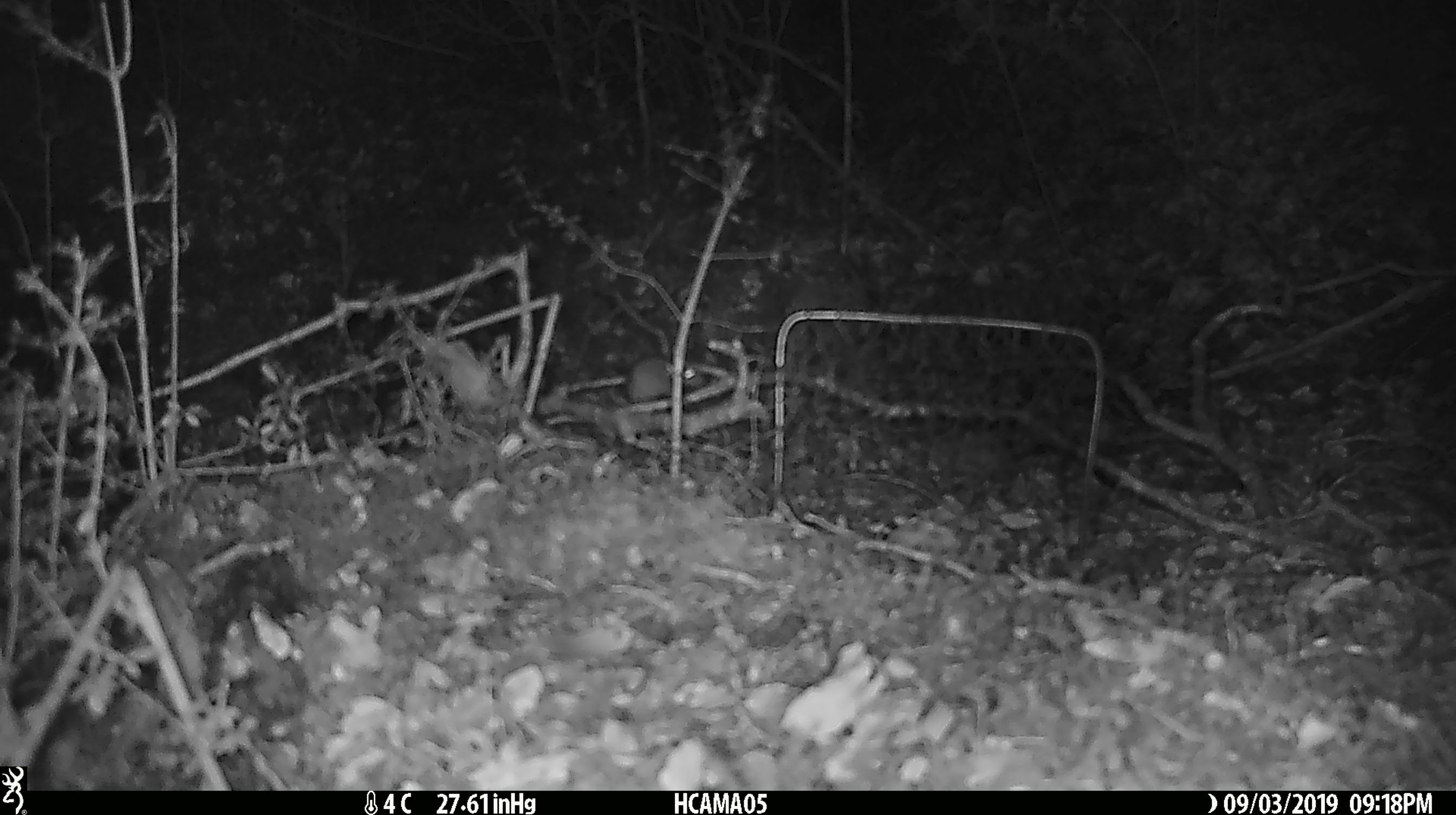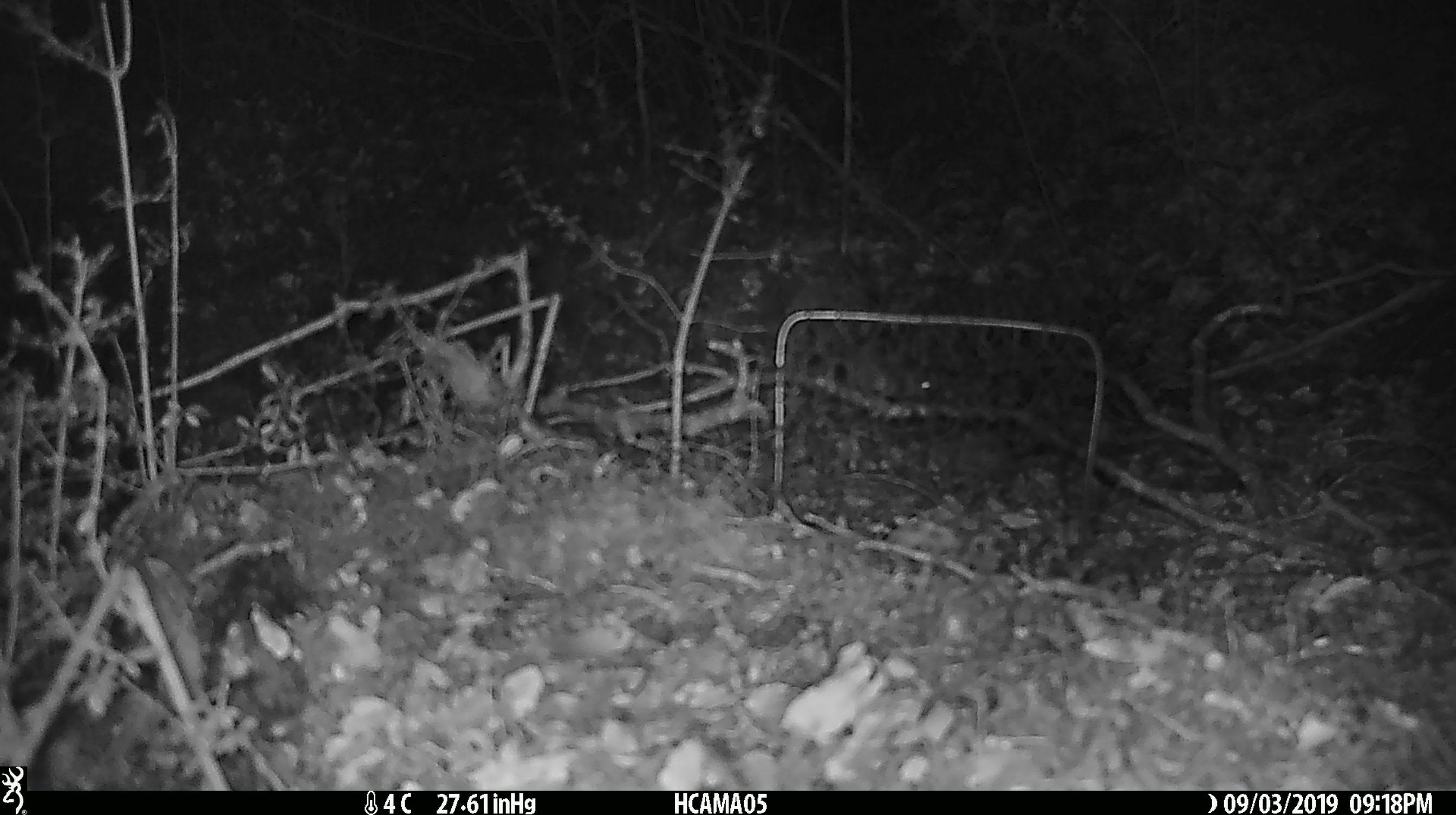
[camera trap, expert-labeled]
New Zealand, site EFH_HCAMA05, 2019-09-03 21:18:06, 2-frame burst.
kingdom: Animalia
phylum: Chordata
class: Mammalia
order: Rodentia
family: Muridae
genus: Mus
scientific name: Mus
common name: mouse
Mouse (Mus).